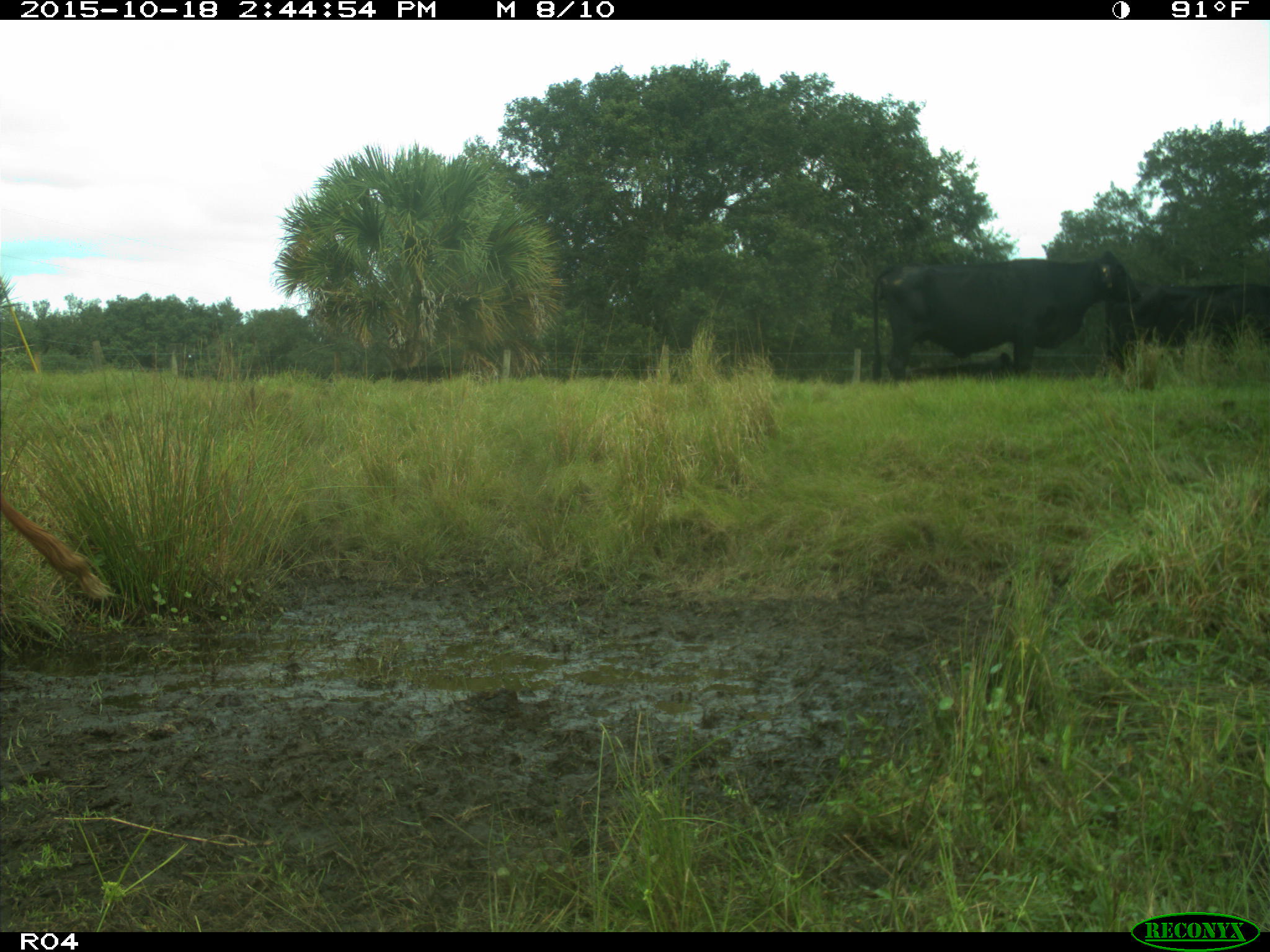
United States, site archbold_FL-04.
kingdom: Animalia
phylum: Chordata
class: Mammalia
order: Artiodactyla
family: Bovidae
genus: Bos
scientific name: Bos taurus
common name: domestic cow